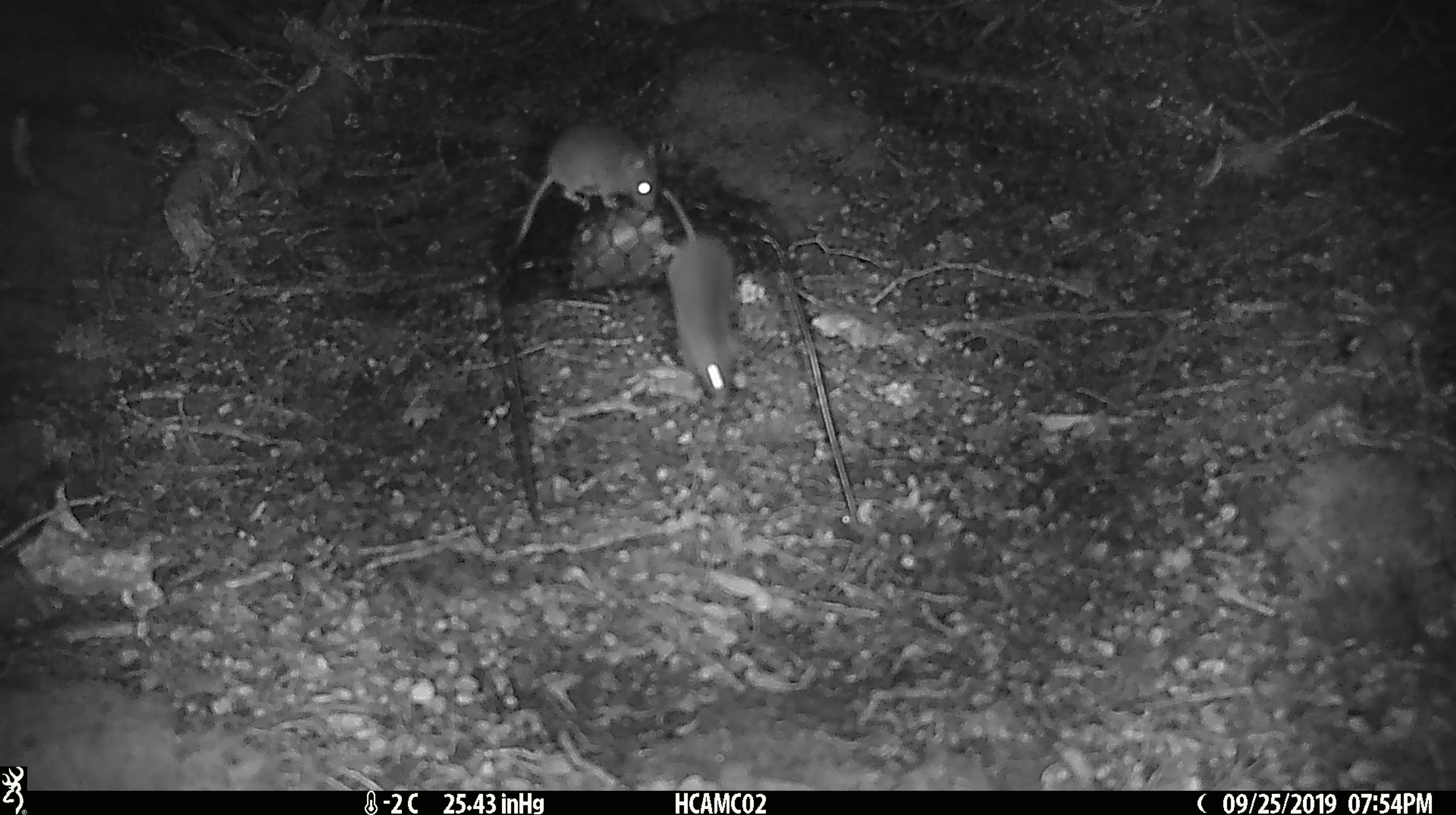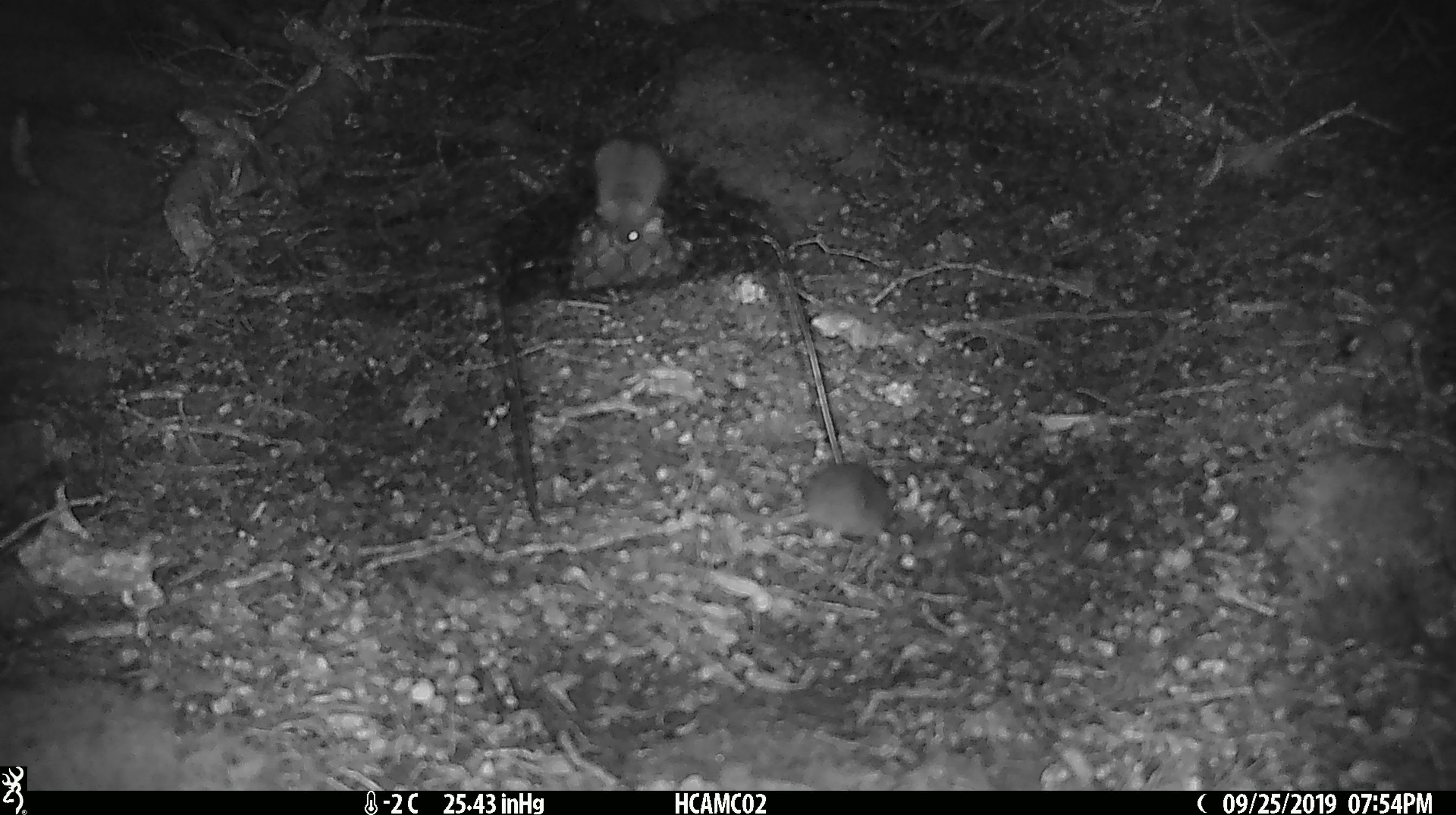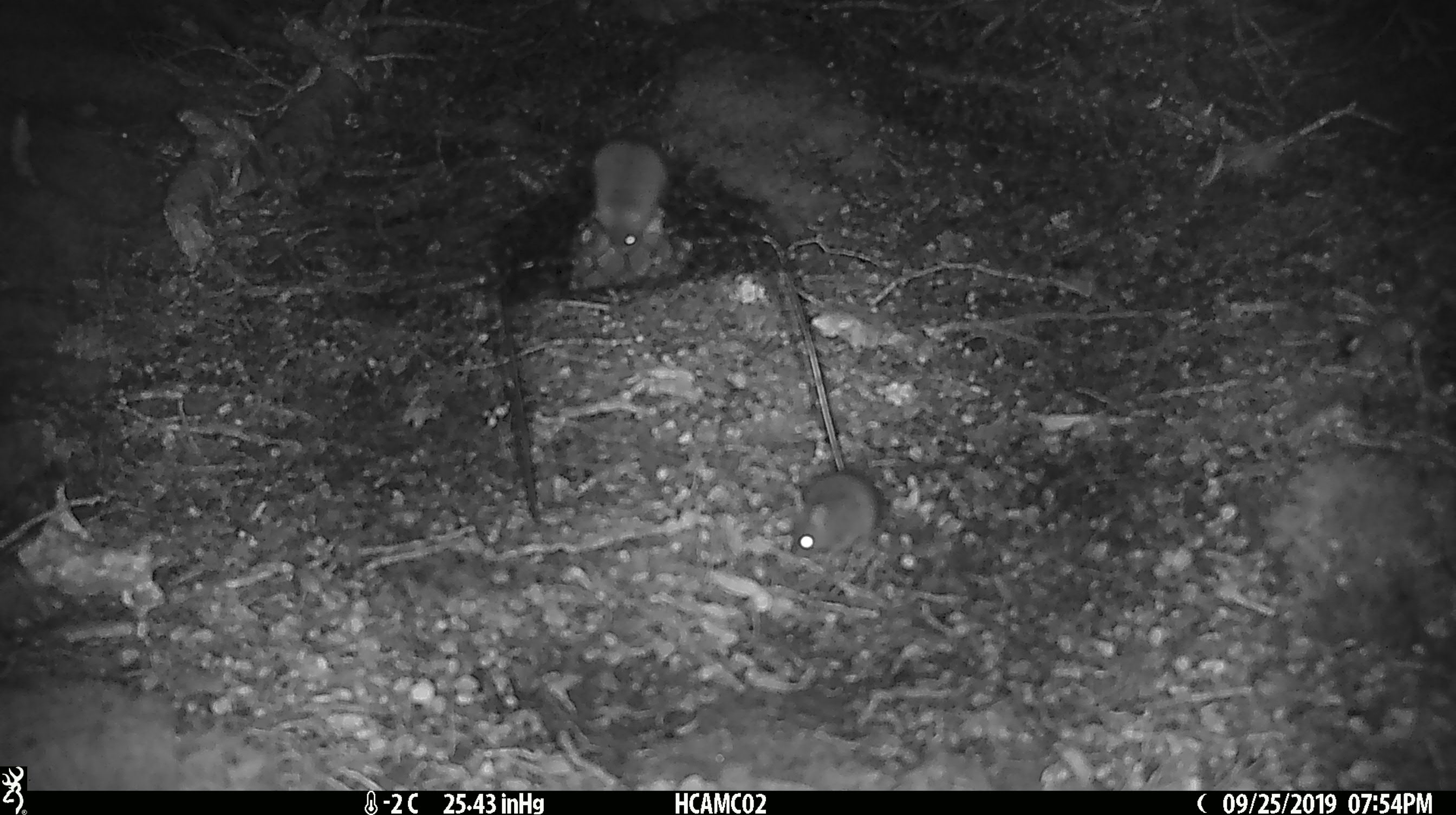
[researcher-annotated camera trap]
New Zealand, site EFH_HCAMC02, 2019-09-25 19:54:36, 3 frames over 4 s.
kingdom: Animalia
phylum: Chordata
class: Mammalia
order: Rodentia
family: Muridae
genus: Mus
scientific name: Mus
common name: mouse